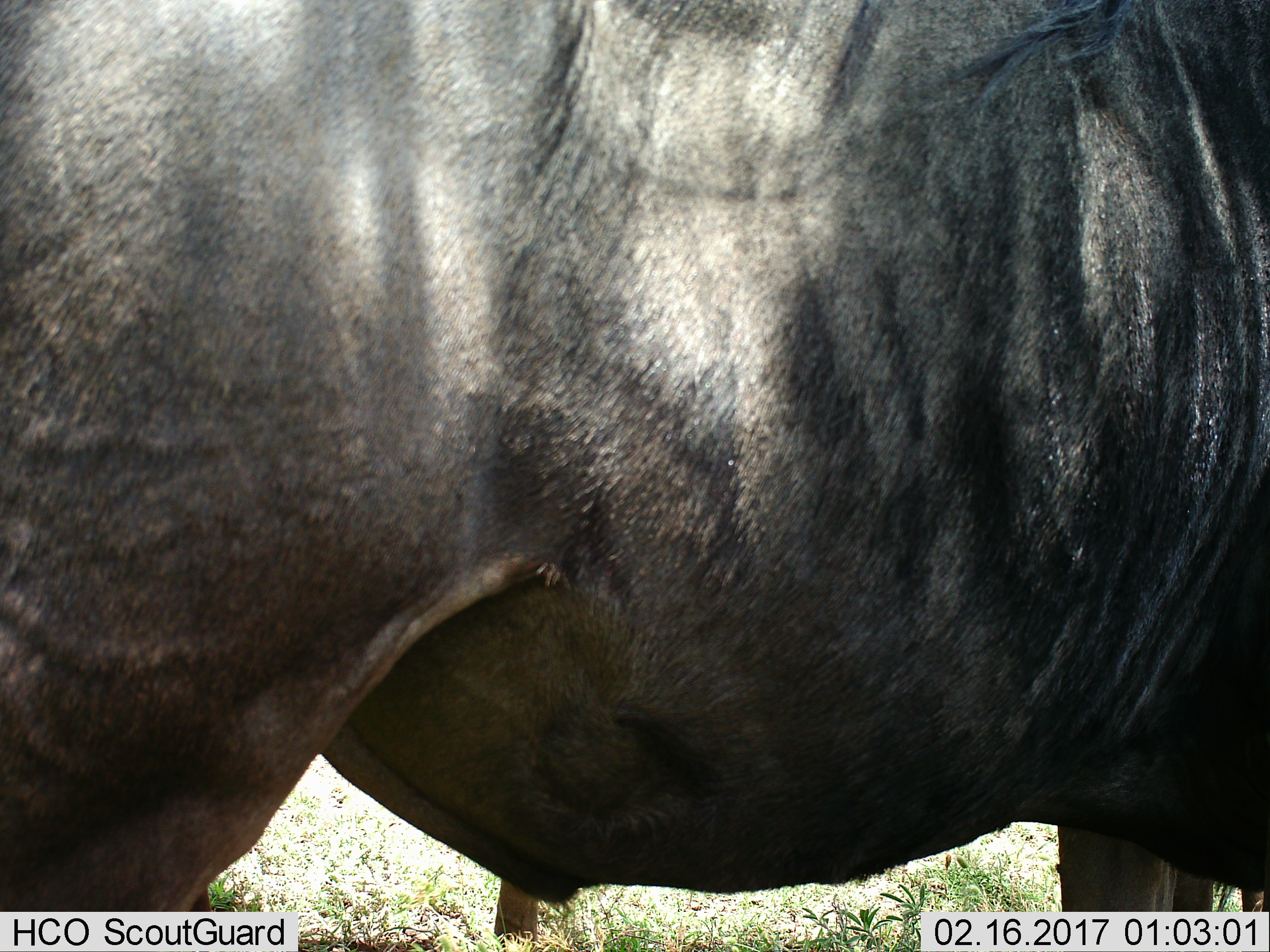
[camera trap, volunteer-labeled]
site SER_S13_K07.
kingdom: Animalia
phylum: Chordata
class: Mammalia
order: Artiodactyla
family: Bovidae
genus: Connochaetes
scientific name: Connochaetes taurinus taurinus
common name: blue wildebeest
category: wildebeestblue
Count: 1.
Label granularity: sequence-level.